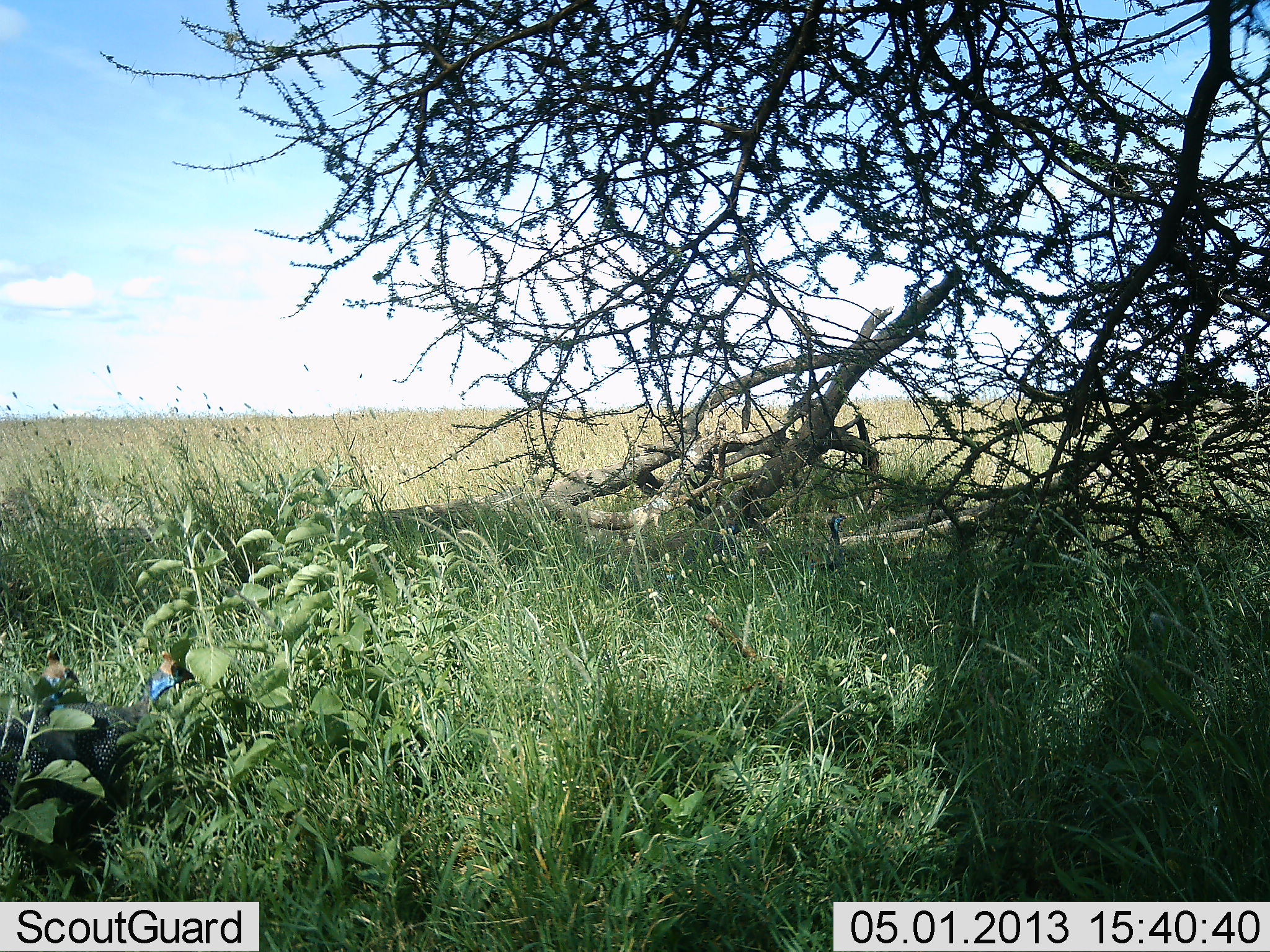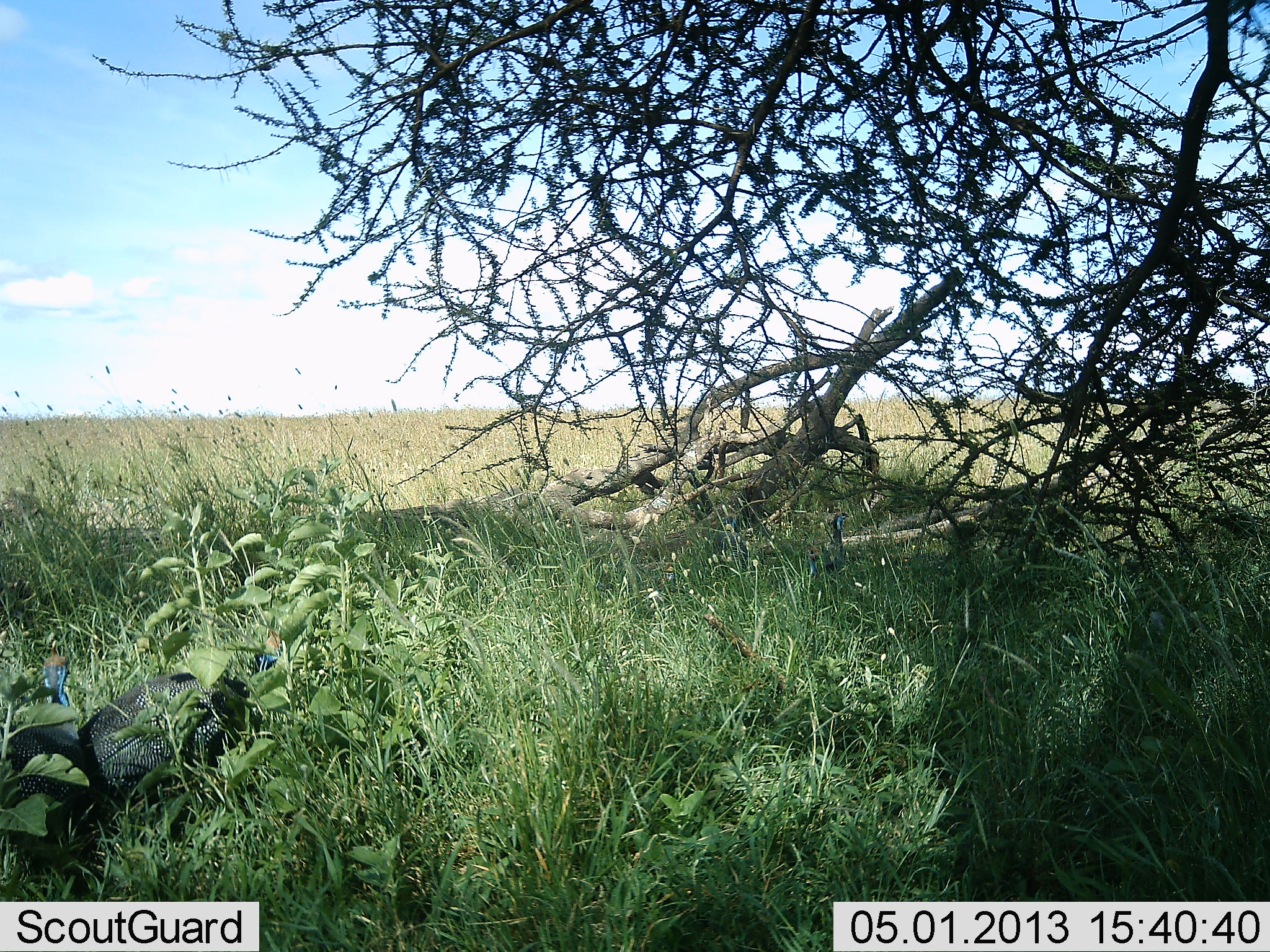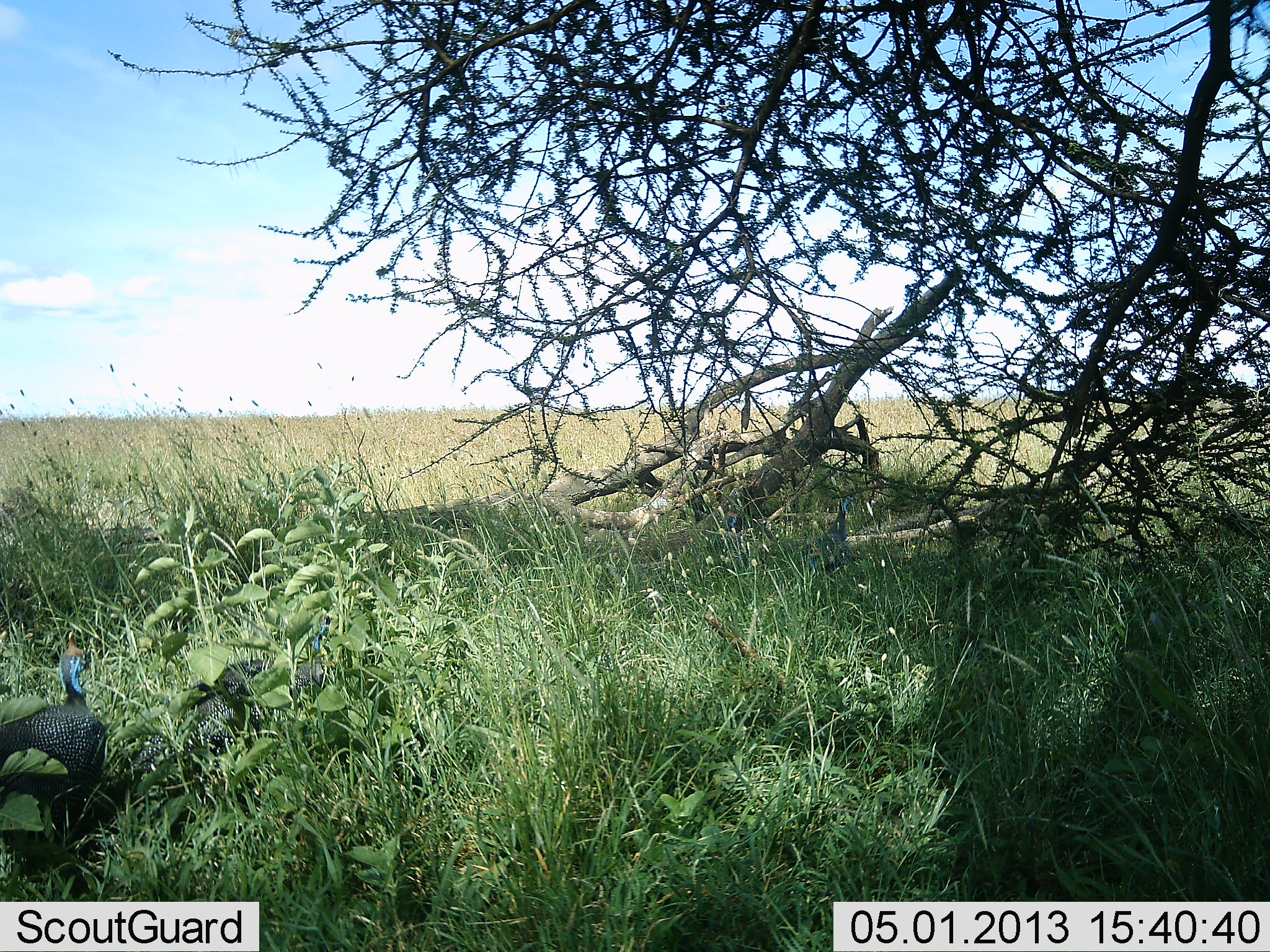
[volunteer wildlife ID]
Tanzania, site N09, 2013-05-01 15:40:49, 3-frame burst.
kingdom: Animalia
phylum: Chordata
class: Aves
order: Galliformes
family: Numididae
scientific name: Numididae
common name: guinea fowl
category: guineafowl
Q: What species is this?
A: Guineafowl (guinea fowl) (Numididae).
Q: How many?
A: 2.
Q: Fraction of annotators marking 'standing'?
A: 30%.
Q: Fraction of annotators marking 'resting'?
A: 10%.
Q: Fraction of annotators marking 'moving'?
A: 60%.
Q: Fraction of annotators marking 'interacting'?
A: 0%.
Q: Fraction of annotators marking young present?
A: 0%.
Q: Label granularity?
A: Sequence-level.